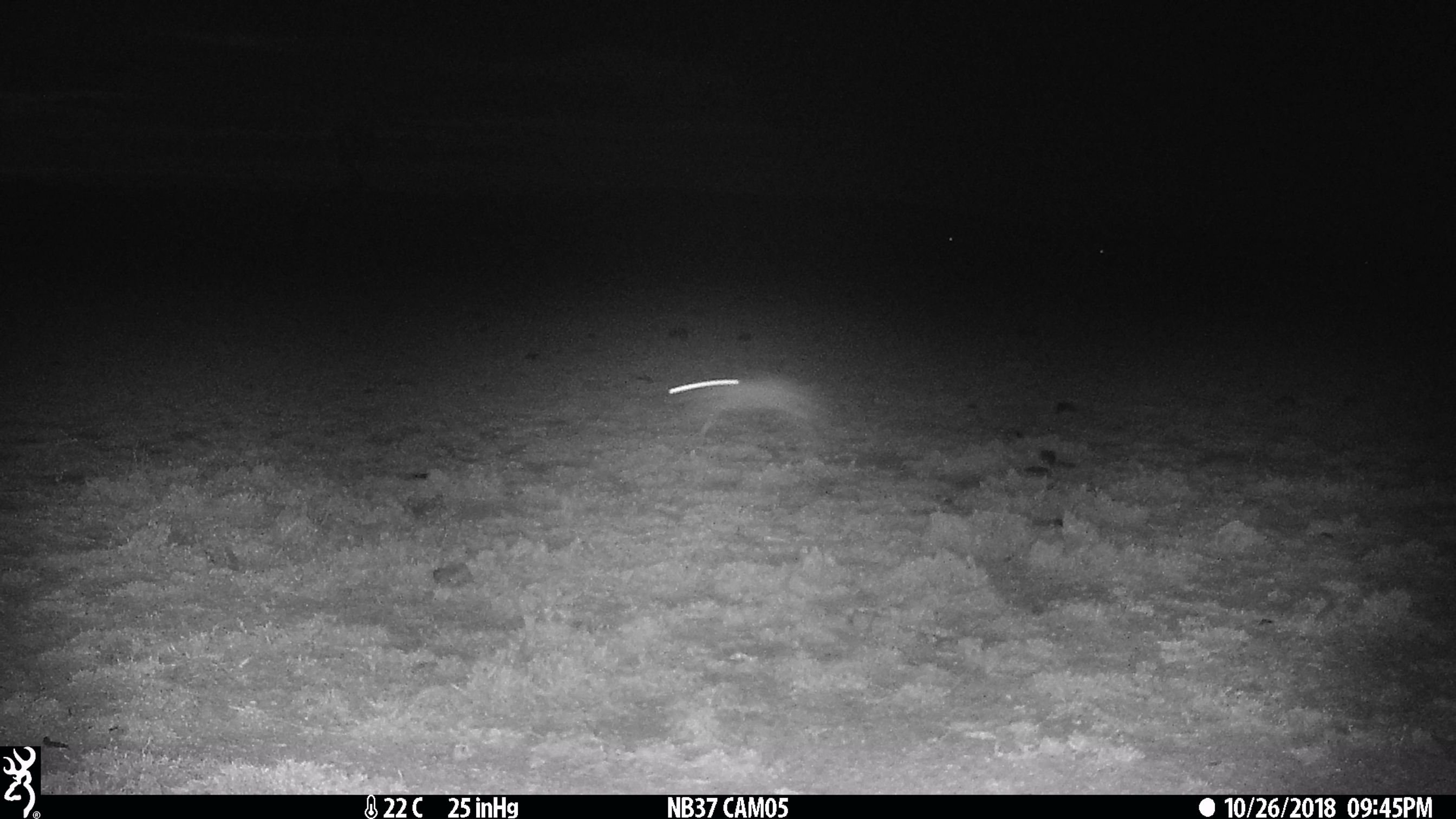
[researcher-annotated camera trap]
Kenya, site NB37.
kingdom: Animalia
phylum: Chordata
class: Mammalia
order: Lagomorpha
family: Leporidae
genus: Lepus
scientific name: Lepus capensis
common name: cape hare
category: hare